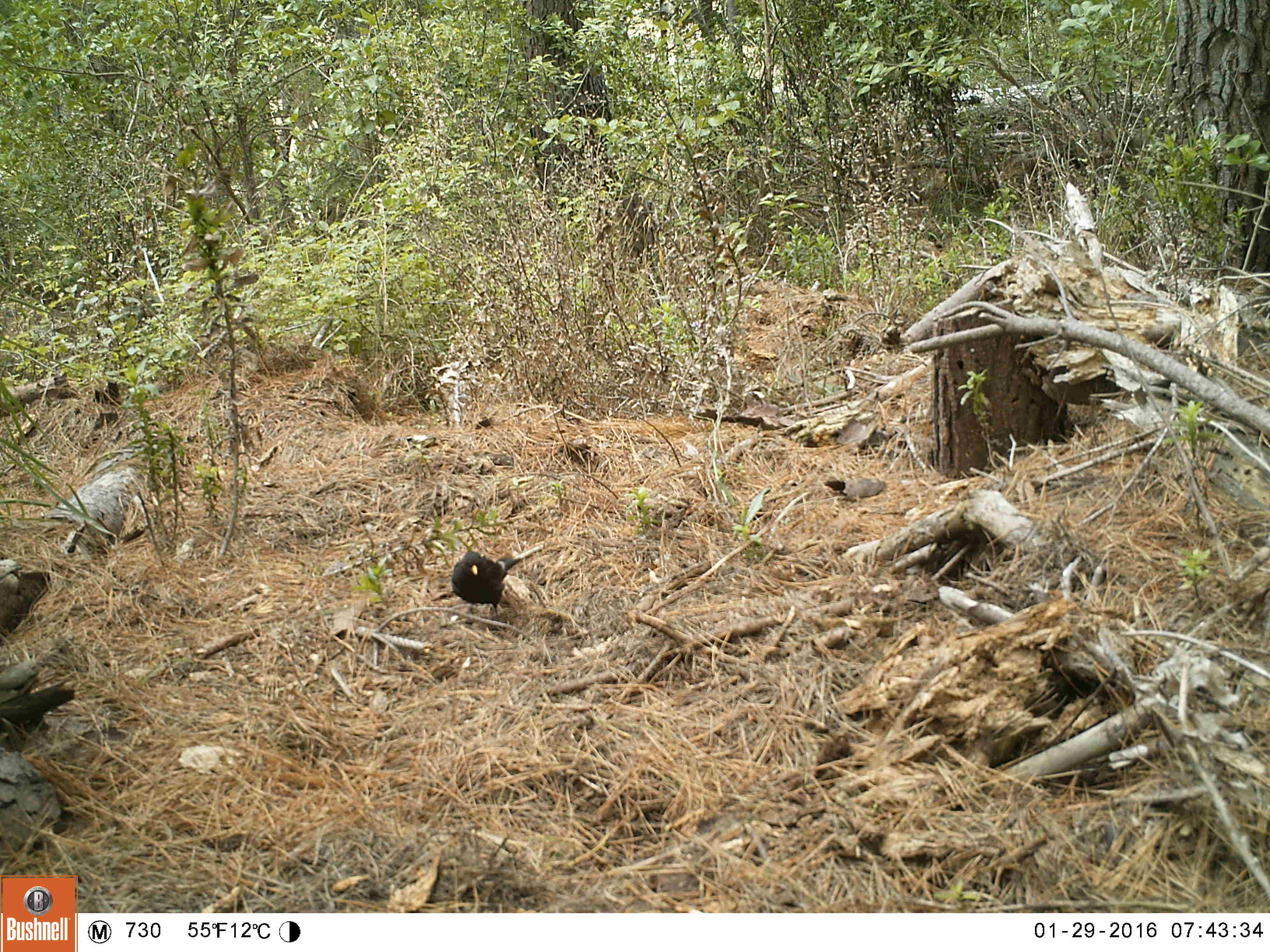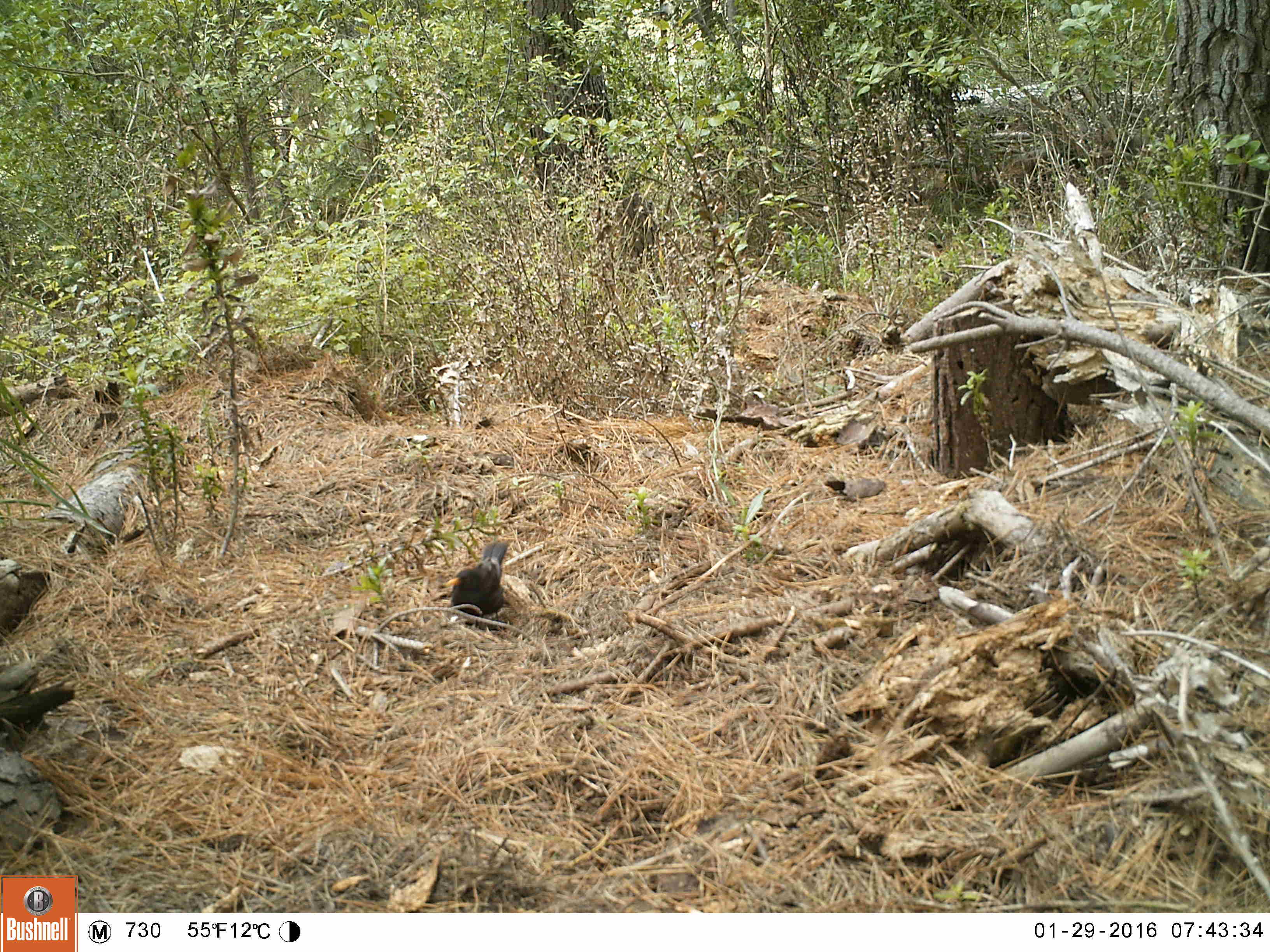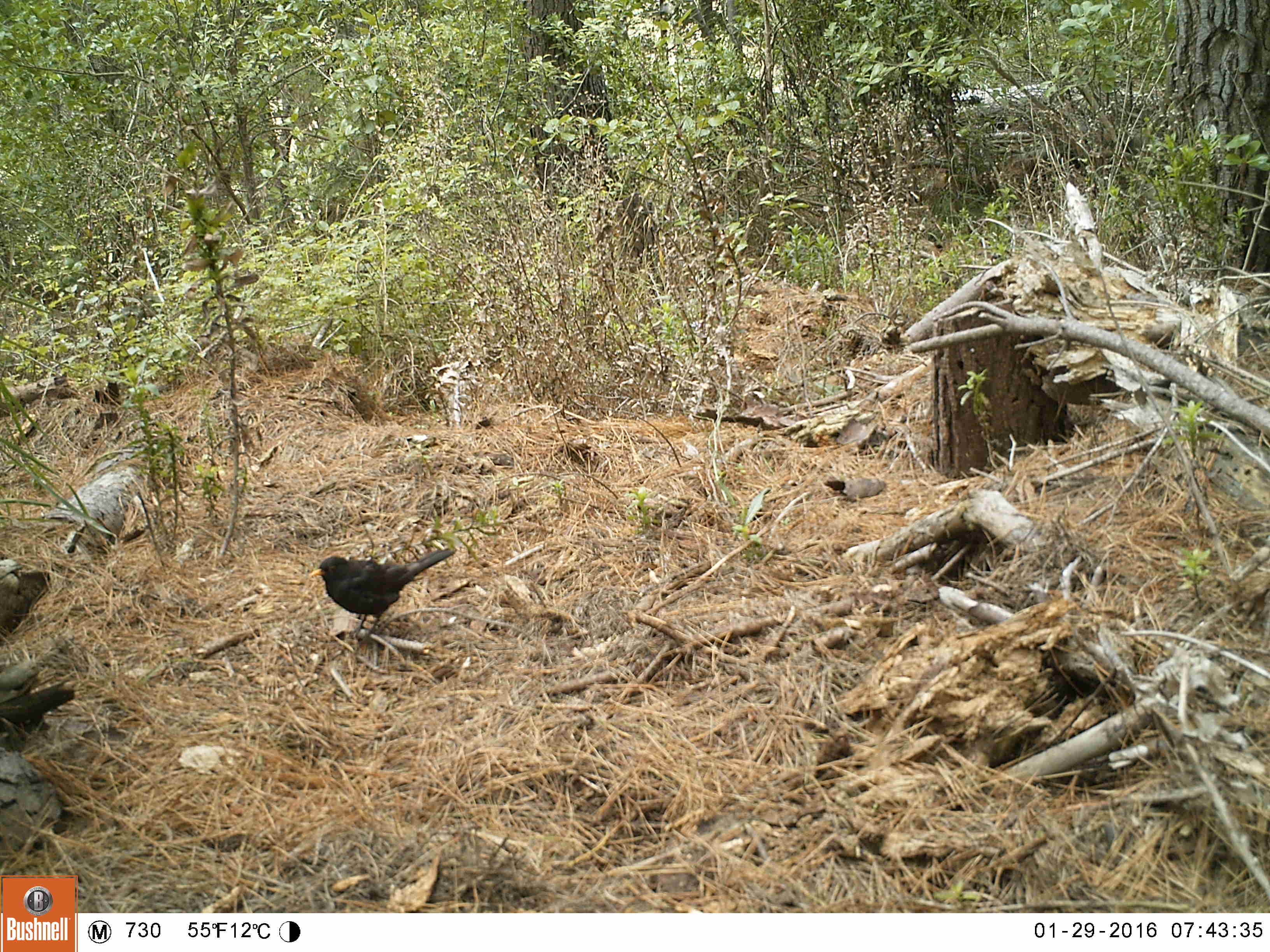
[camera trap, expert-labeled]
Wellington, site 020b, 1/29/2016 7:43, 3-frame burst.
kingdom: Animalia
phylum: Chordata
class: Aves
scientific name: Aves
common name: bird